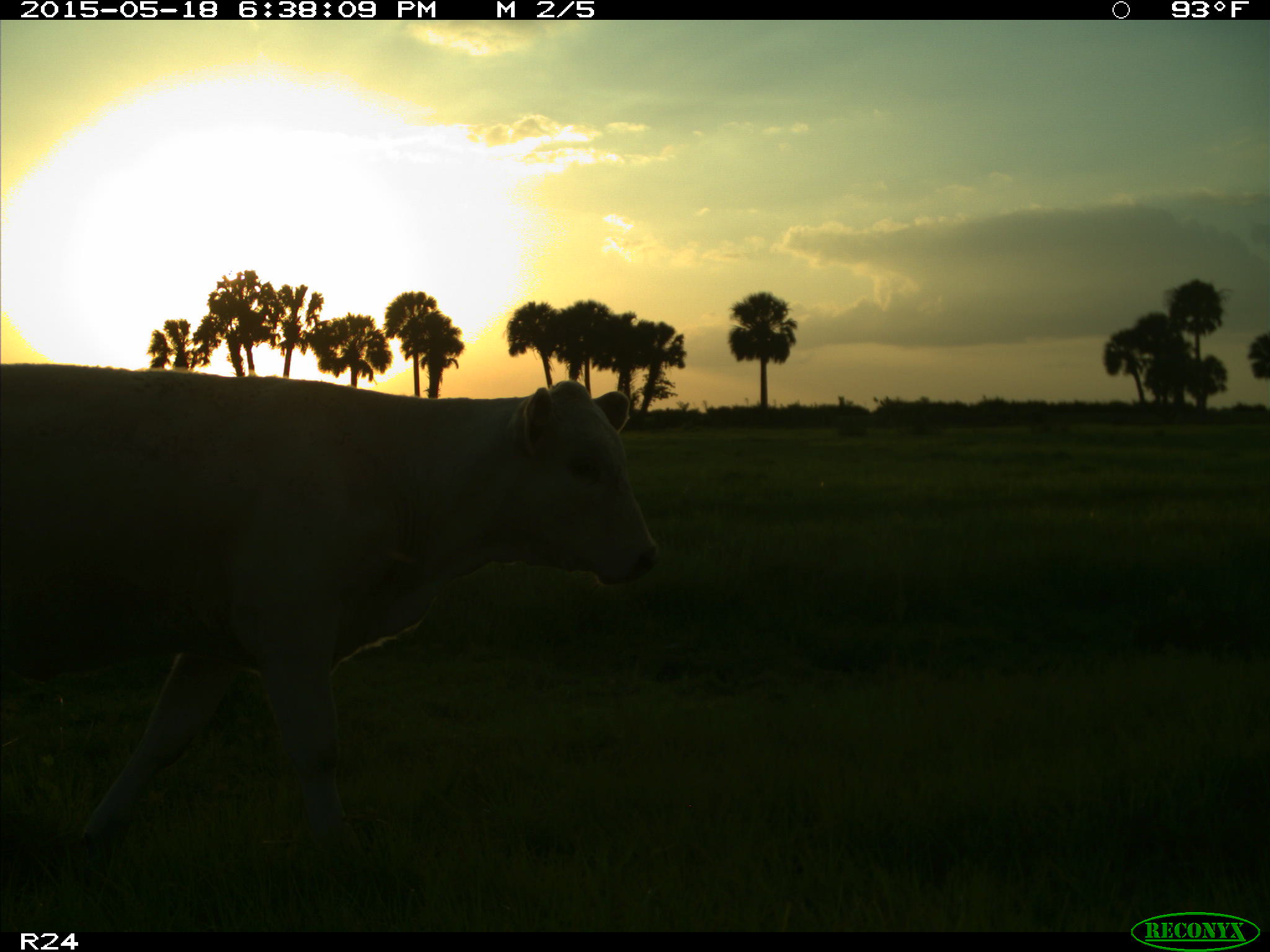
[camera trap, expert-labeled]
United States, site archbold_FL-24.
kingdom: Animalia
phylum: Chordata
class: Mammalia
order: Artiodactyla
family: Bovidae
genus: Bos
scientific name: Bos taurus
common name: domestic cow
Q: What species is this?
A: Bos taurus (domestic cow).